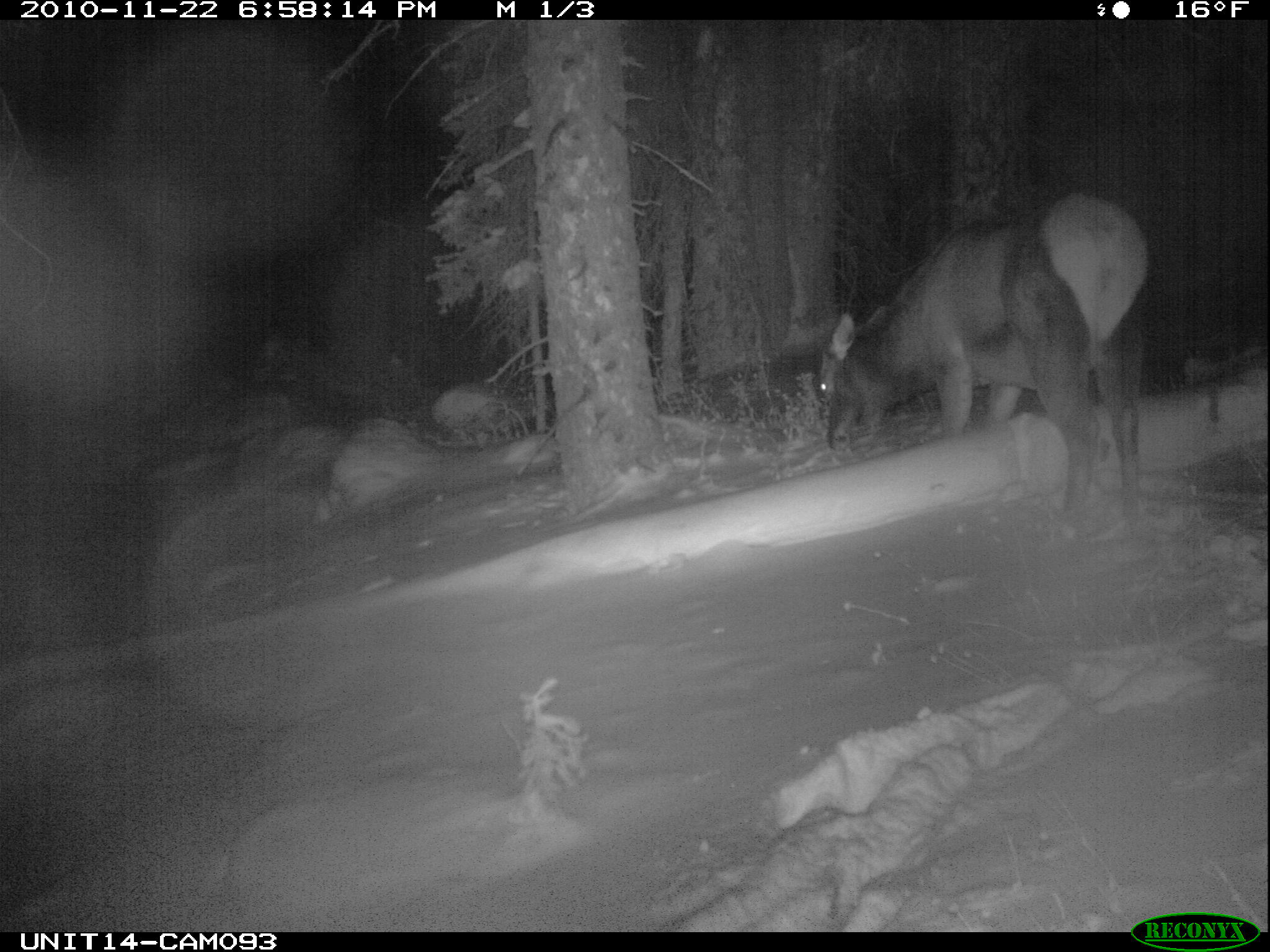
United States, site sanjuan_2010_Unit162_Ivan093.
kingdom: Animalia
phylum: Chordata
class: Mammalia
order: Artiodactyla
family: Cervidae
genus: Cervus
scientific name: Cervus elaphus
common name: red deer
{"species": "Cervus elaphus (red deer)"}